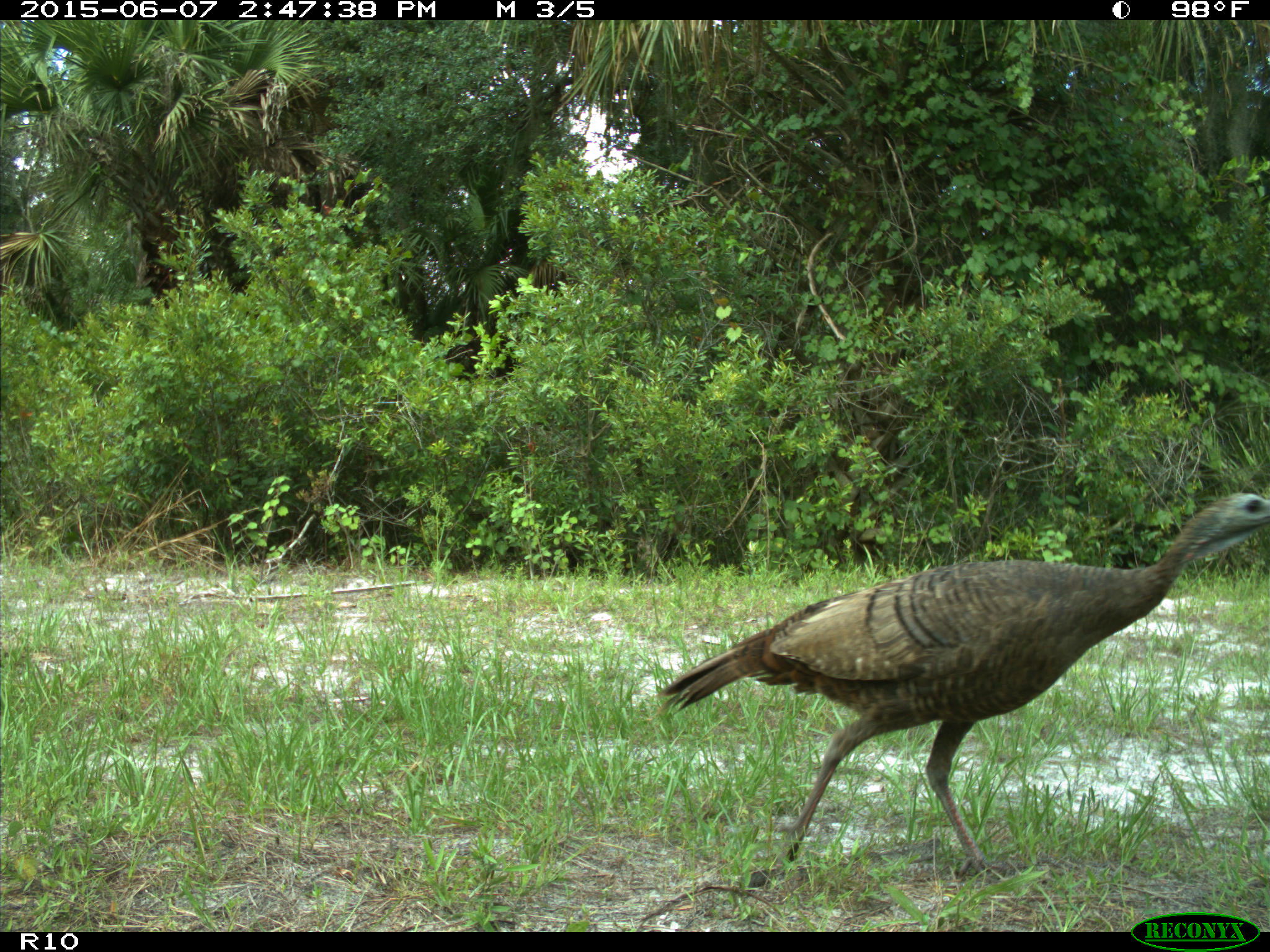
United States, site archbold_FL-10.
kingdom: Animalia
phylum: Chordata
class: Aves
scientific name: Aves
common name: birds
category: unidentified bird